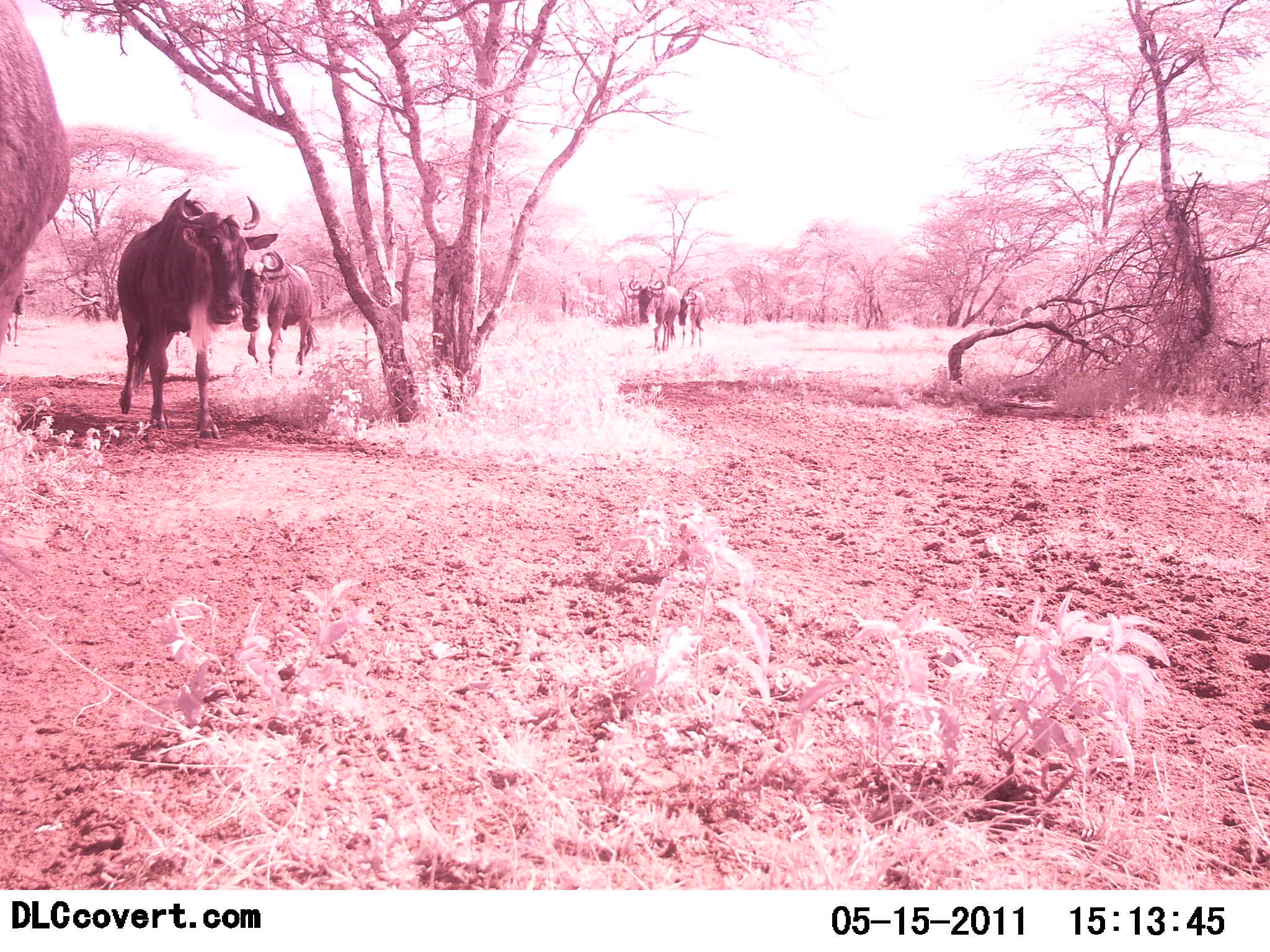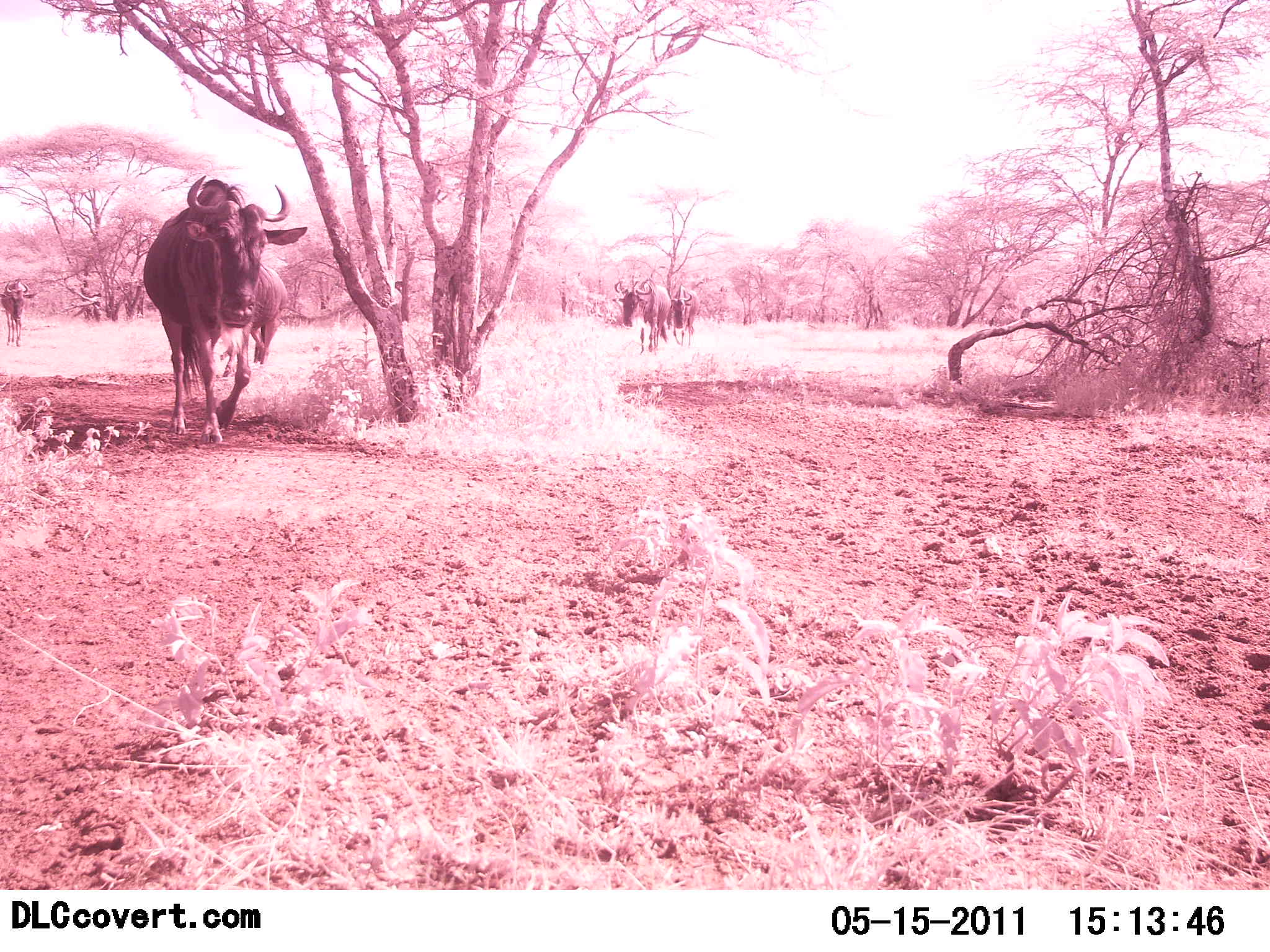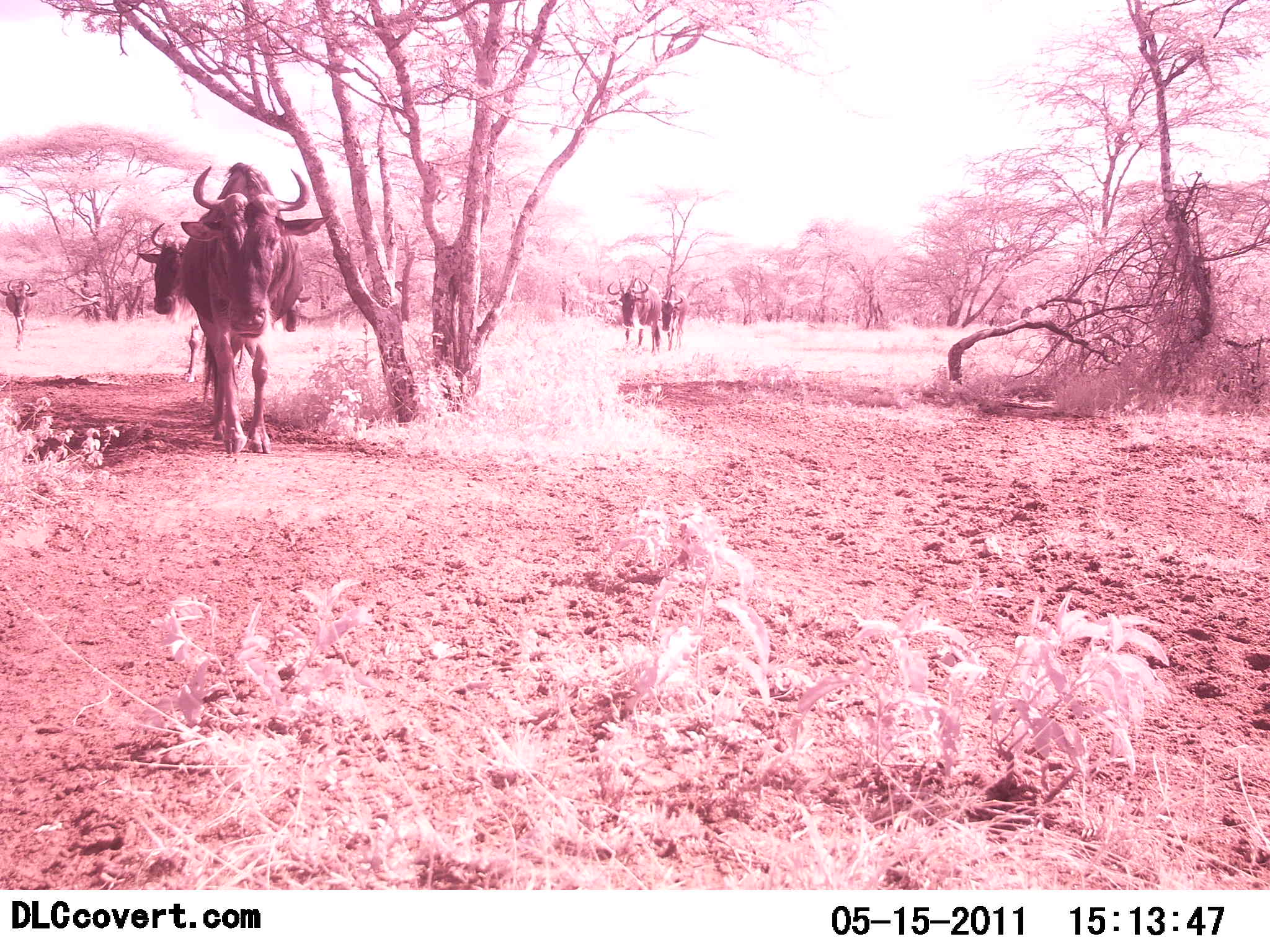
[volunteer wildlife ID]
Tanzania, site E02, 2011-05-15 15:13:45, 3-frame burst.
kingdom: Animalia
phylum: Chordata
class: Mammalia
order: Artiodactyla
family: Bovidae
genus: Connochaetes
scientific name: Connochaetes taurinus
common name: blue wildebeest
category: wildebeest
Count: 6.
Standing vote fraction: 18%.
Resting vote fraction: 0%.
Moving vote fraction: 100%.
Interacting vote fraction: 0%.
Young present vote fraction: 0%.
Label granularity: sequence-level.